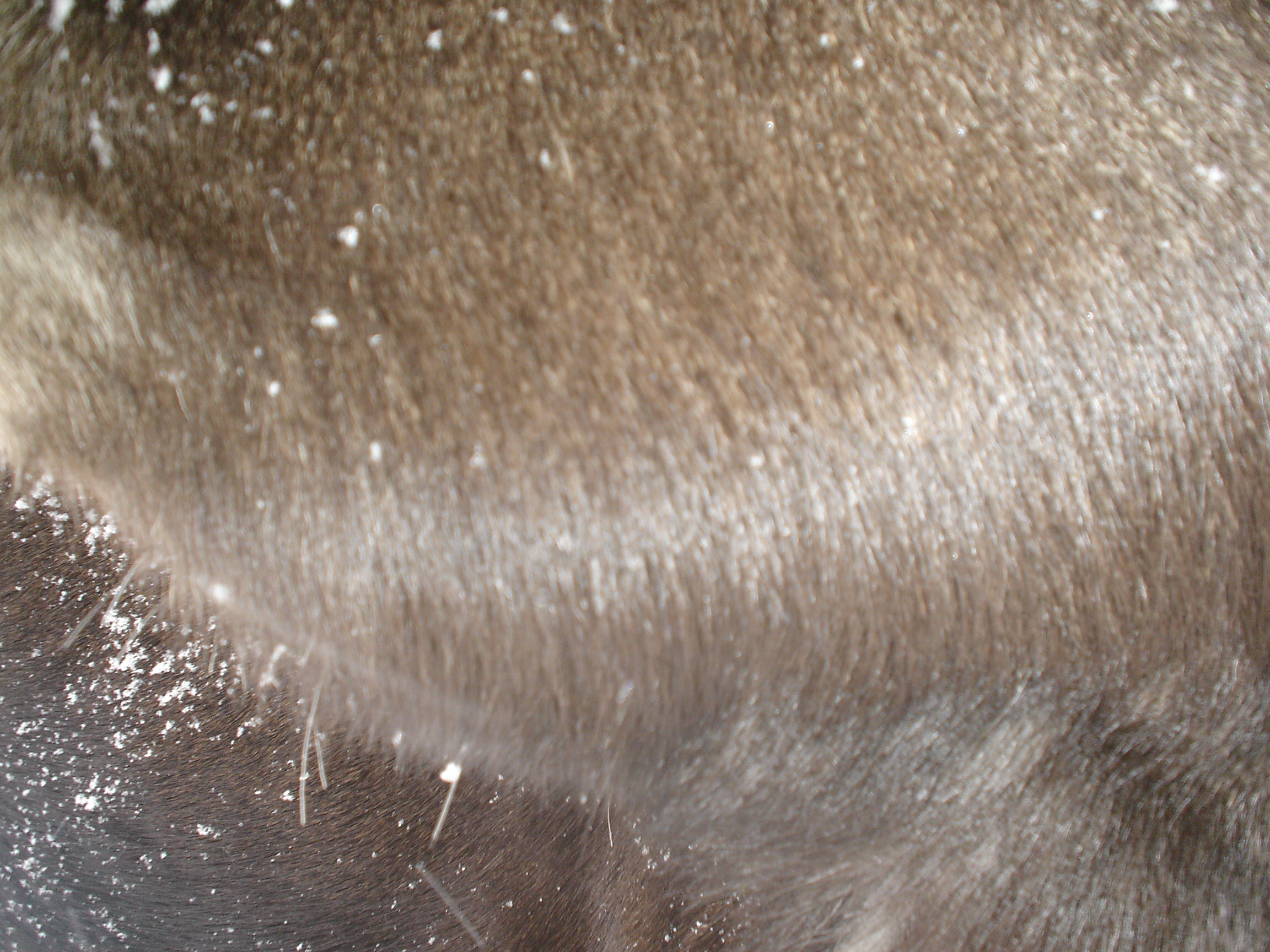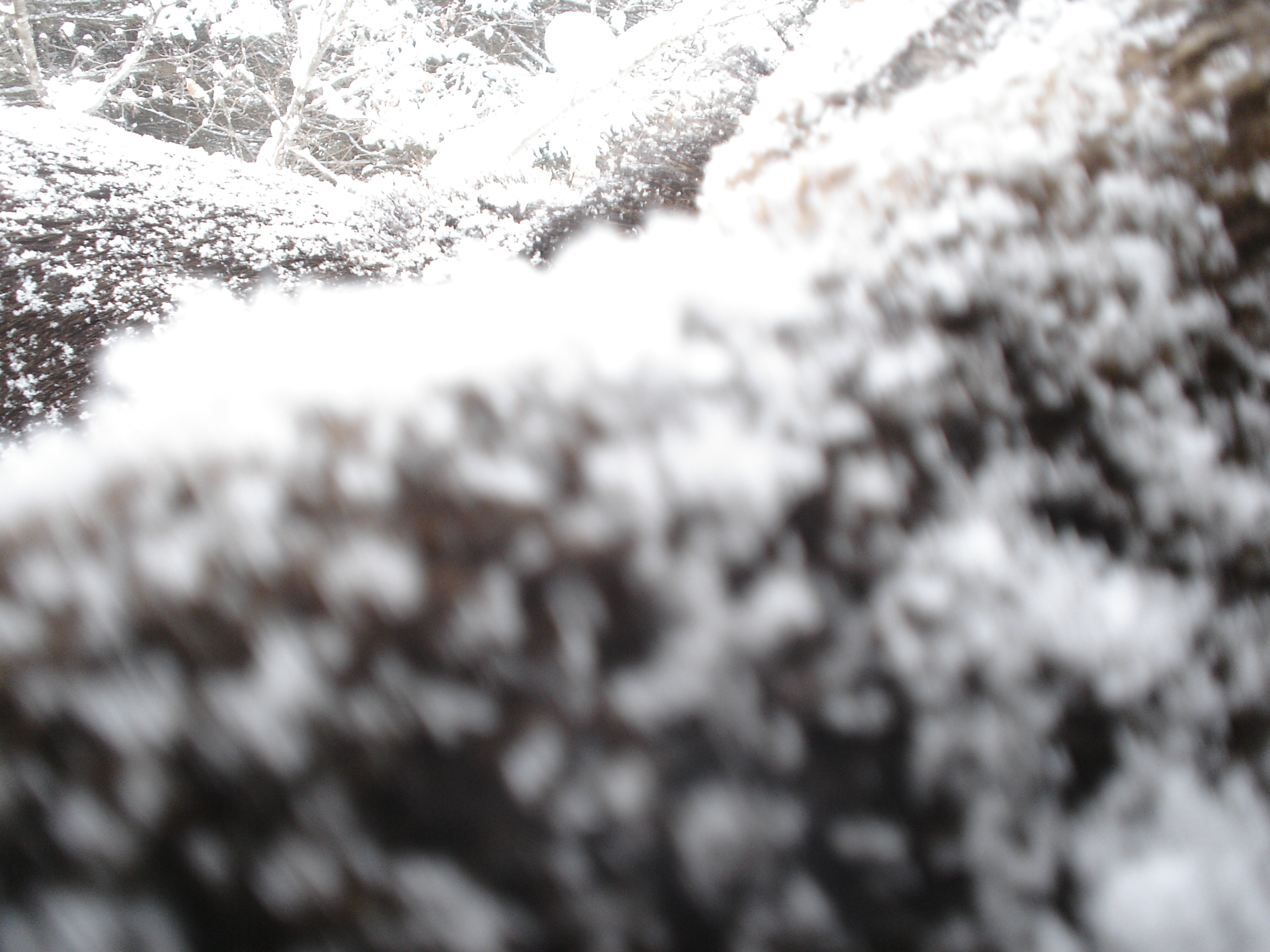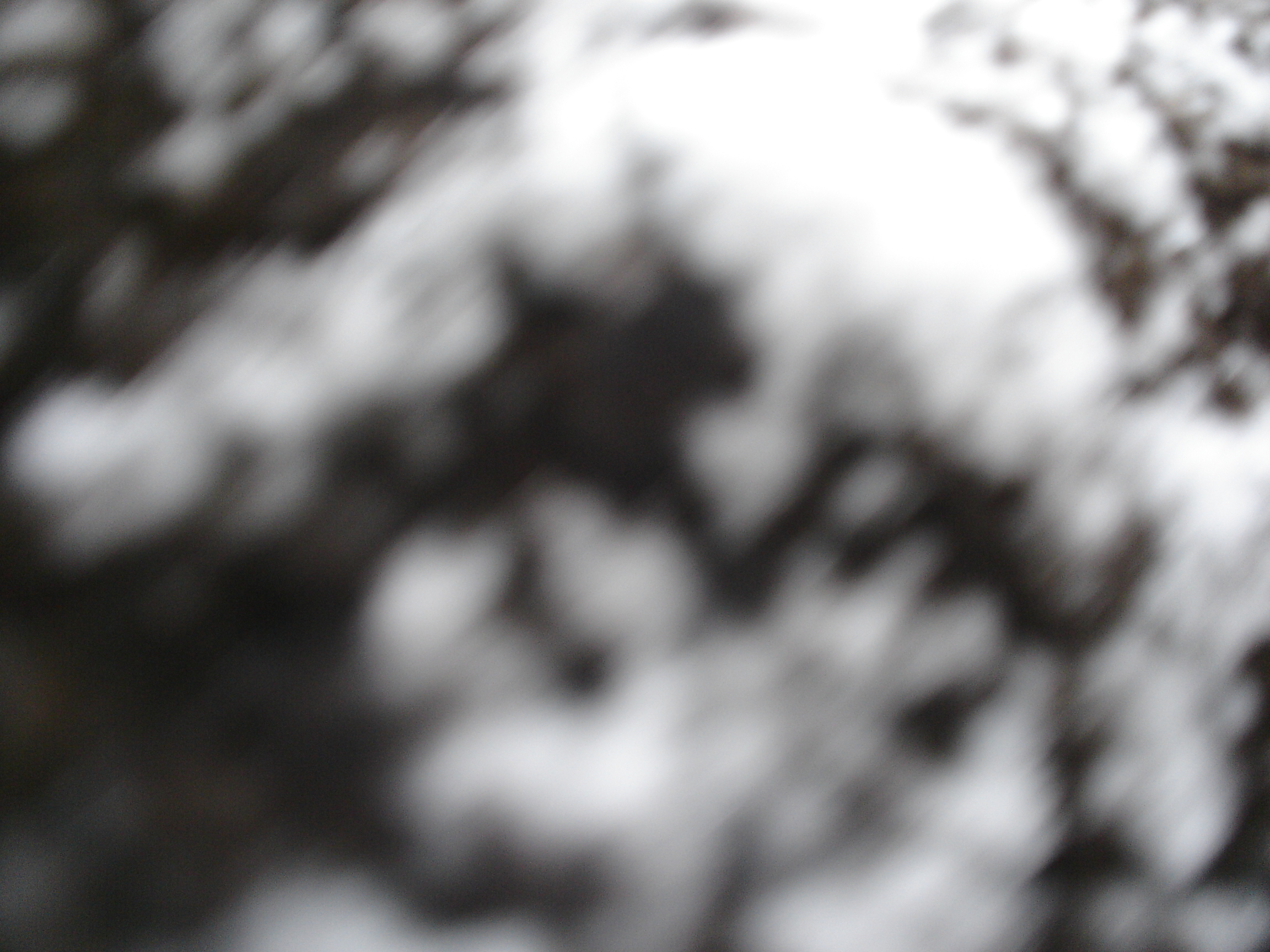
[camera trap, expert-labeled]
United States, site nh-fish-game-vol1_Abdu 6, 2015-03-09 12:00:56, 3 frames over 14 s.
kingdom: Animalia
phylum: Chordata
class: Mammalia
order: Artiodactyla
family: Cervidae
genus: Alces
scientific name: Alces alces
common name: moose